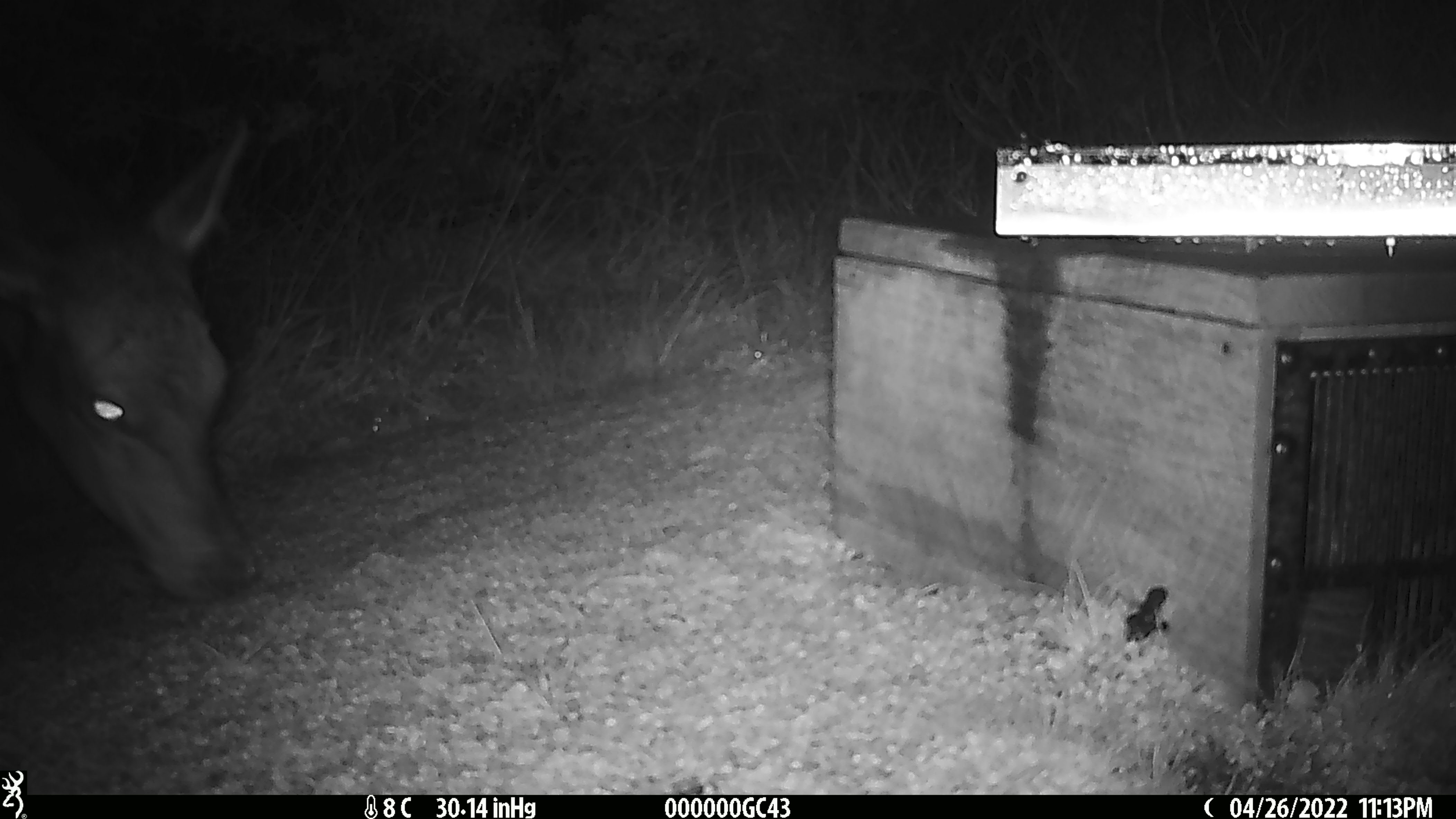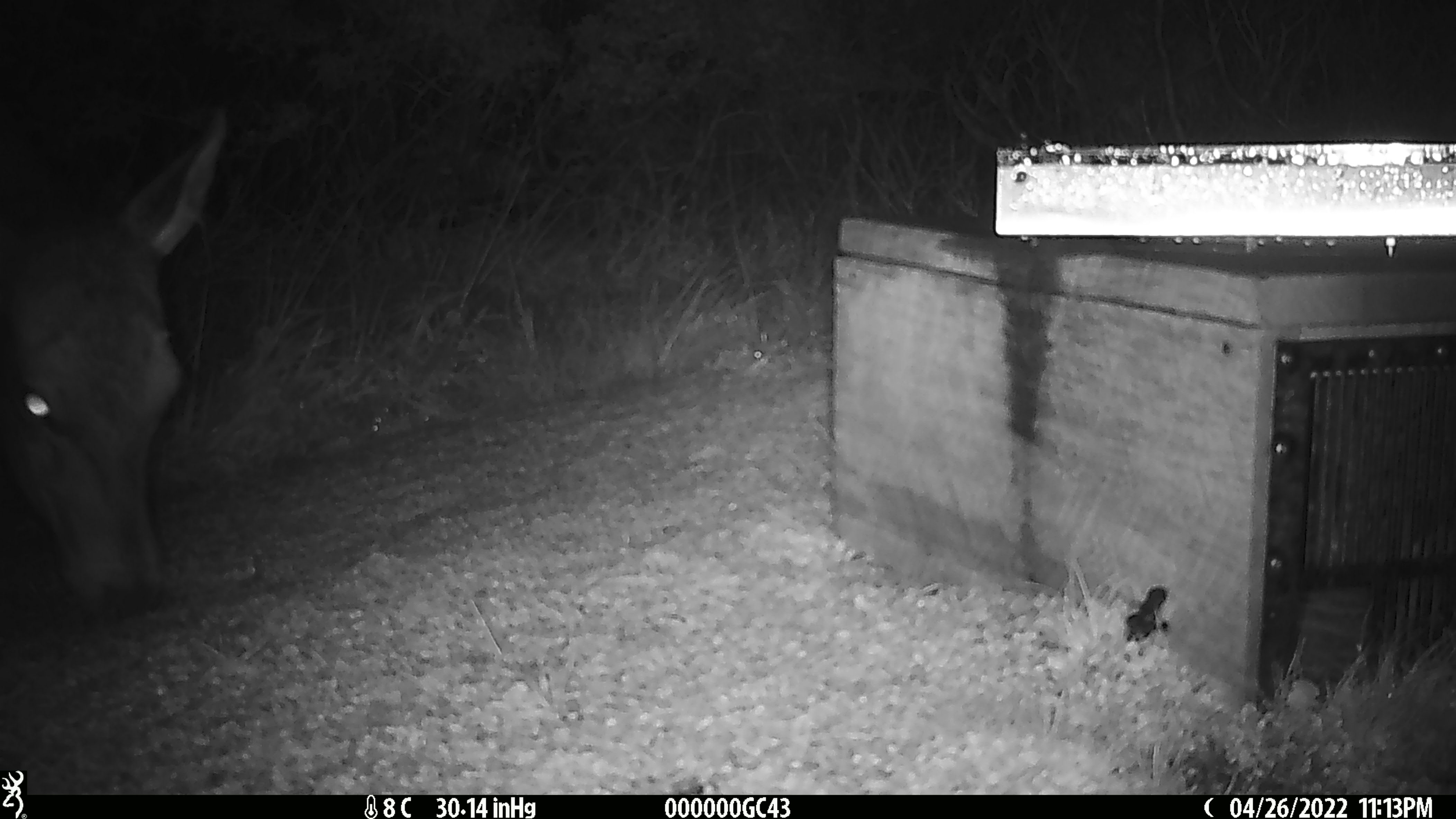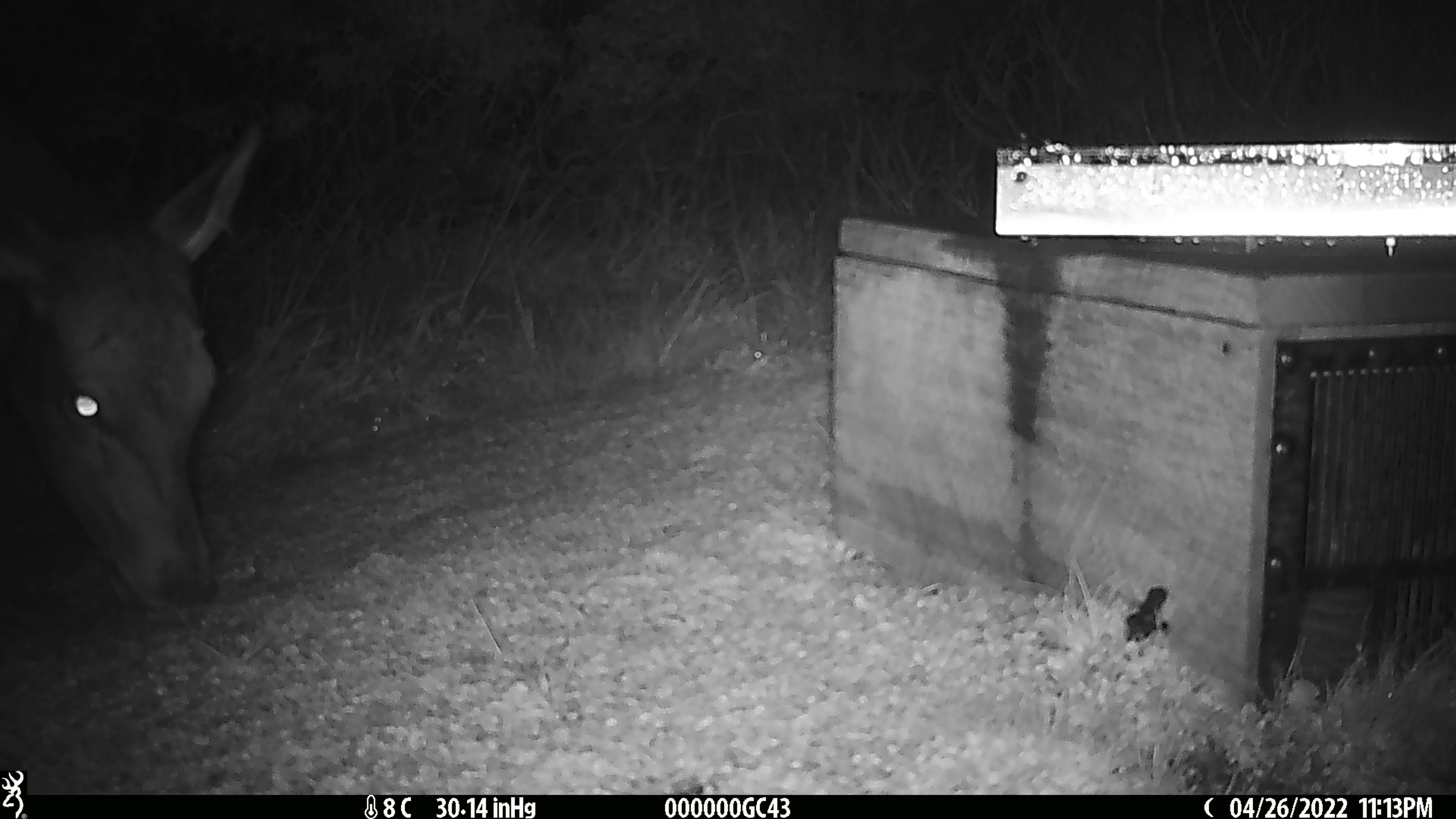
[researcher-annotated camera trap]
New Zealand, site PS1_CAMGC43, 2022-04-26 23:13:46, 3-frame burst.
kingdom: Animalia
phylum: Chordata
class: Mammalia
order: Artiodactyla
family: Cervidae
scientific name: Cervidae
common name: deer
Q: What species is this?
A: Deer (Cervidae).